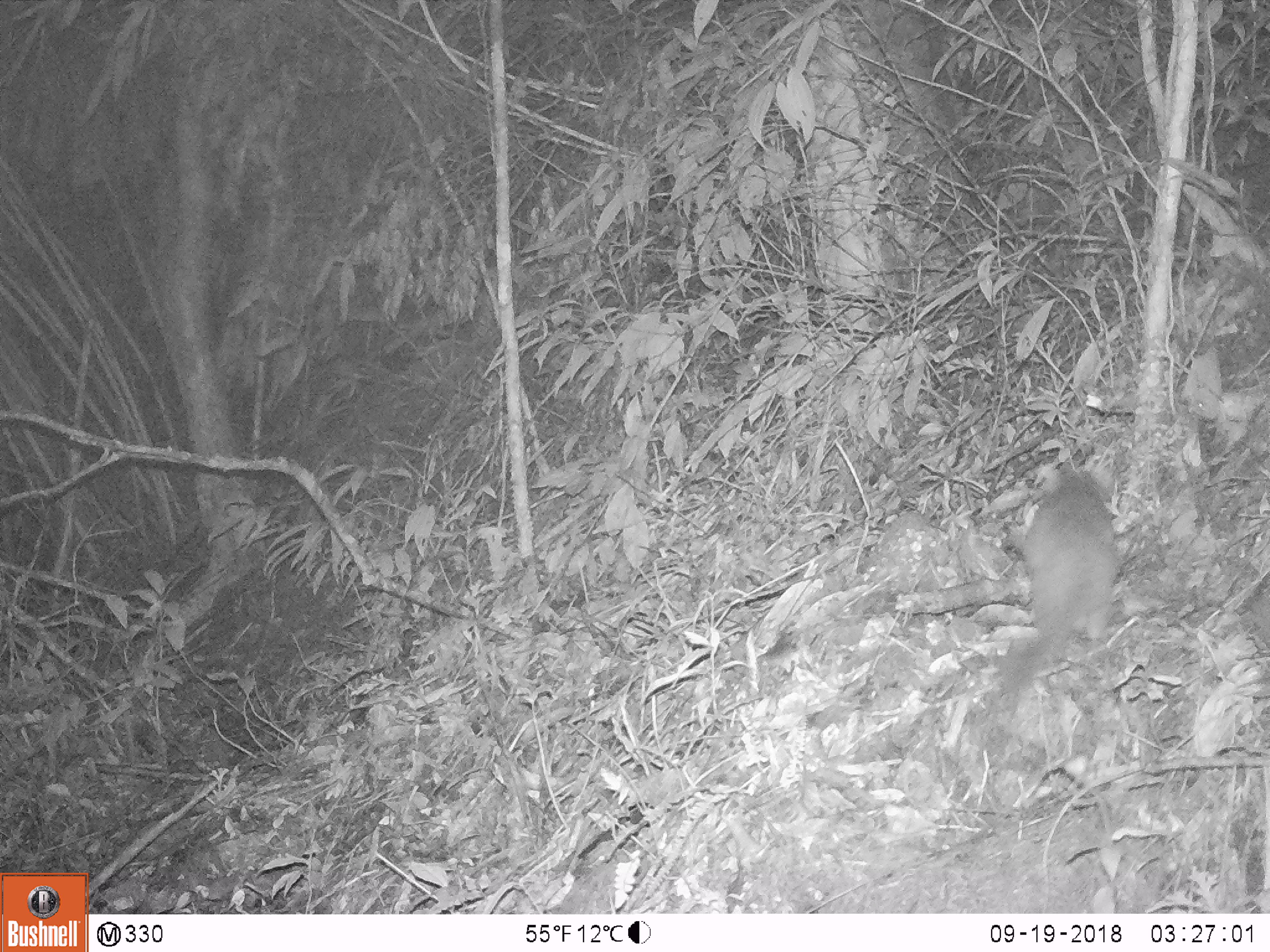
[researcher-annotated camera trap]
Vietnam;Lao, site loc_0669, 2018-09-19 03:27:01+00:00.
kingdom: Animalia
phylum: Chordata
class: Mammalia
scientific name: Mammalia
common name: mammal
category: unidentified small mammal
Unidentified small mammal (mammal) (Mammalia). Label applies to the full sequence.